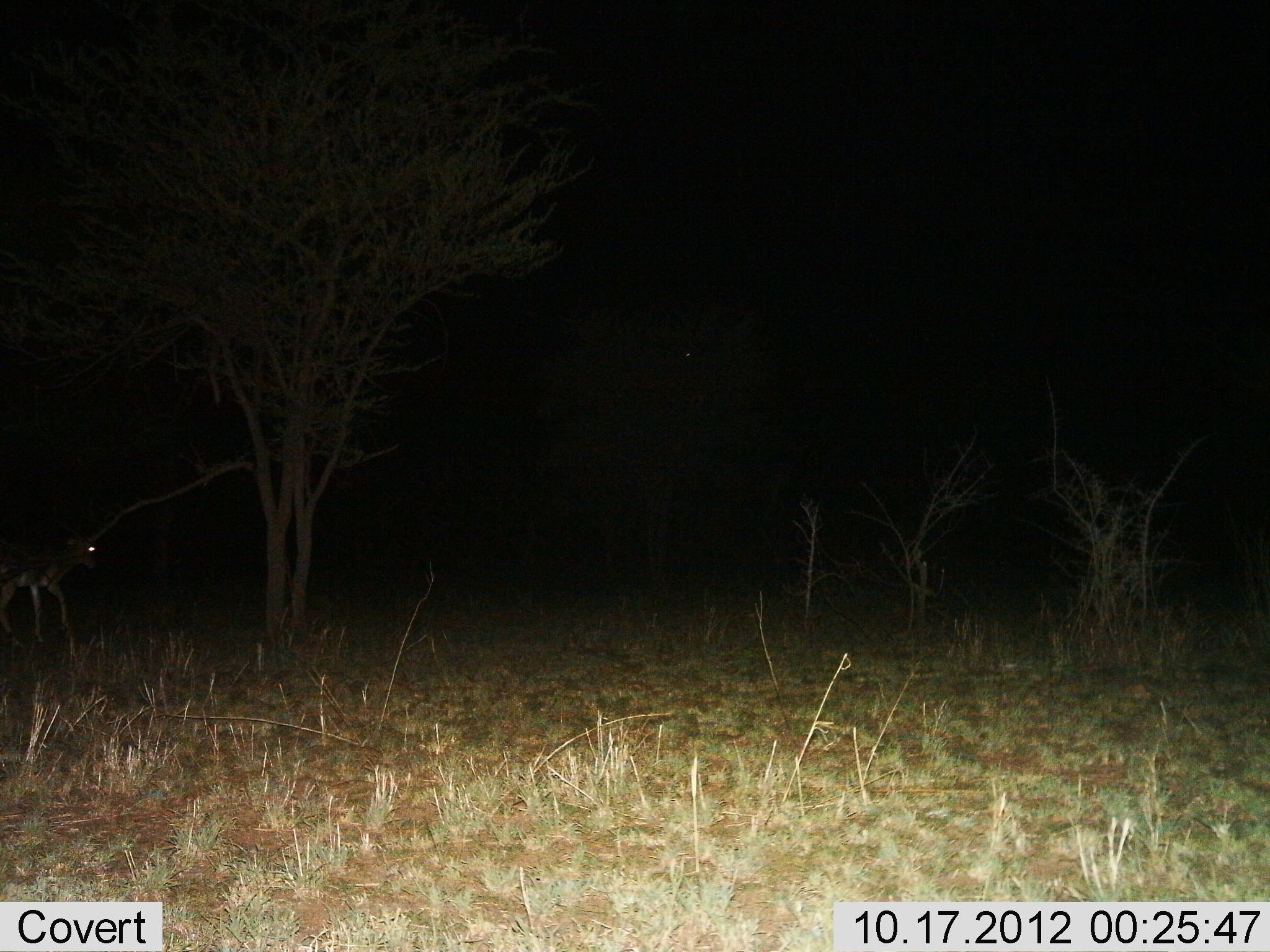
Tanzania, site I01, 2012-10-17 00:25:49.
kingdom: Animalia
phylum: Chordata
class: Mammalia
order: Artiodactyla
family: Bovidae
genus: Nanger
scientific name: Nanger granti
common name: grant's gazelle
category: gazellegrants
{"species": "gazellegrants (grant's gazelle) (Nanger granti)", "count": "1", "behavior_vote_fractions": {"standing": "25%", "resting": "0%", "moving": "75%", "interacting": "0%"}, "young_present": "0%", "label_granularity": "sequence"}